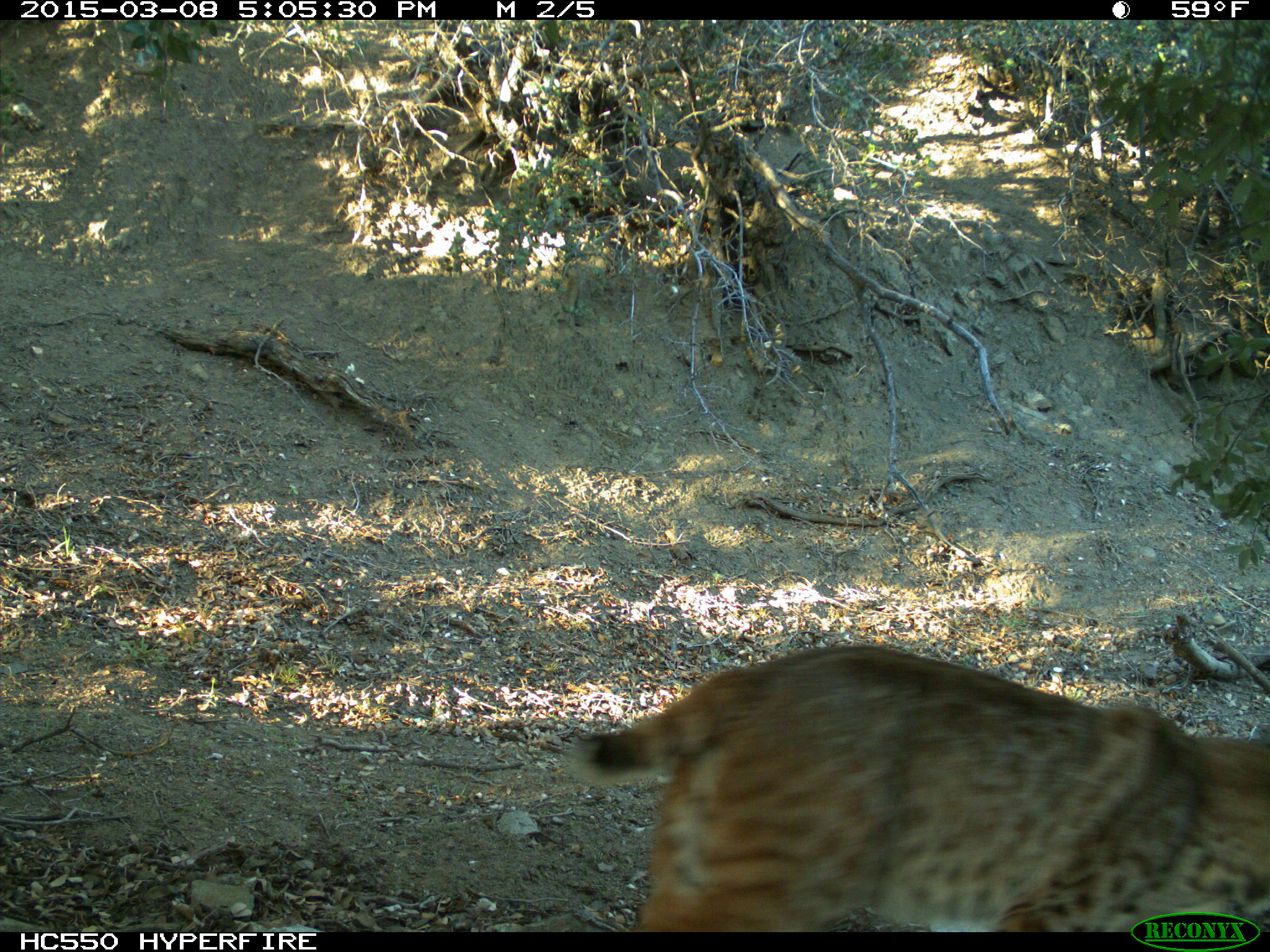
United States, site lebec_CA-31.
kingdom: Animalia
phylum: Chordata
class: Mammalia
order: Carnivora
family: Felidae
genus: Lynx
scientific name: Lynx rufus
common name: bobcat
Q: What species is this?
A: Lynx rufus (bobcat).